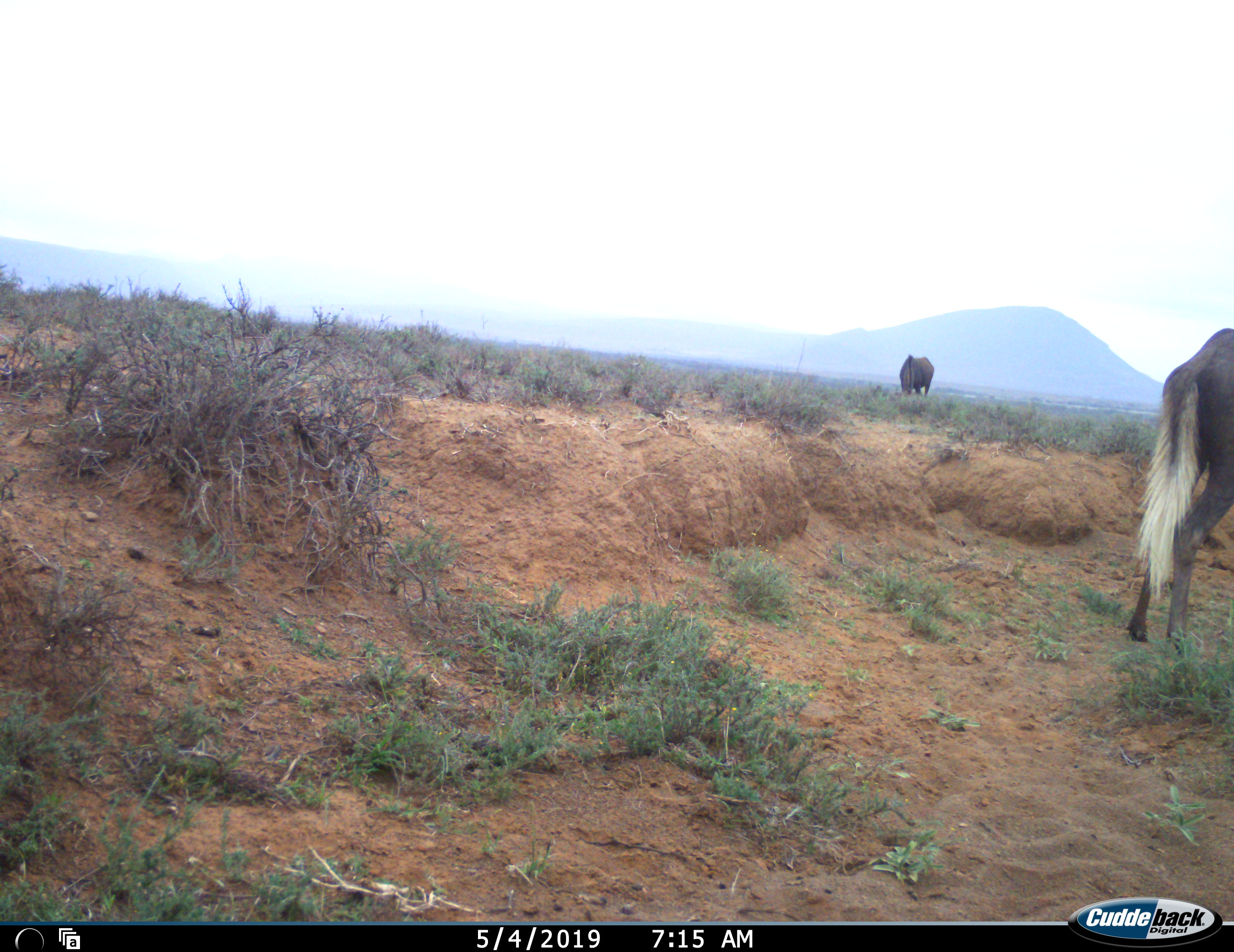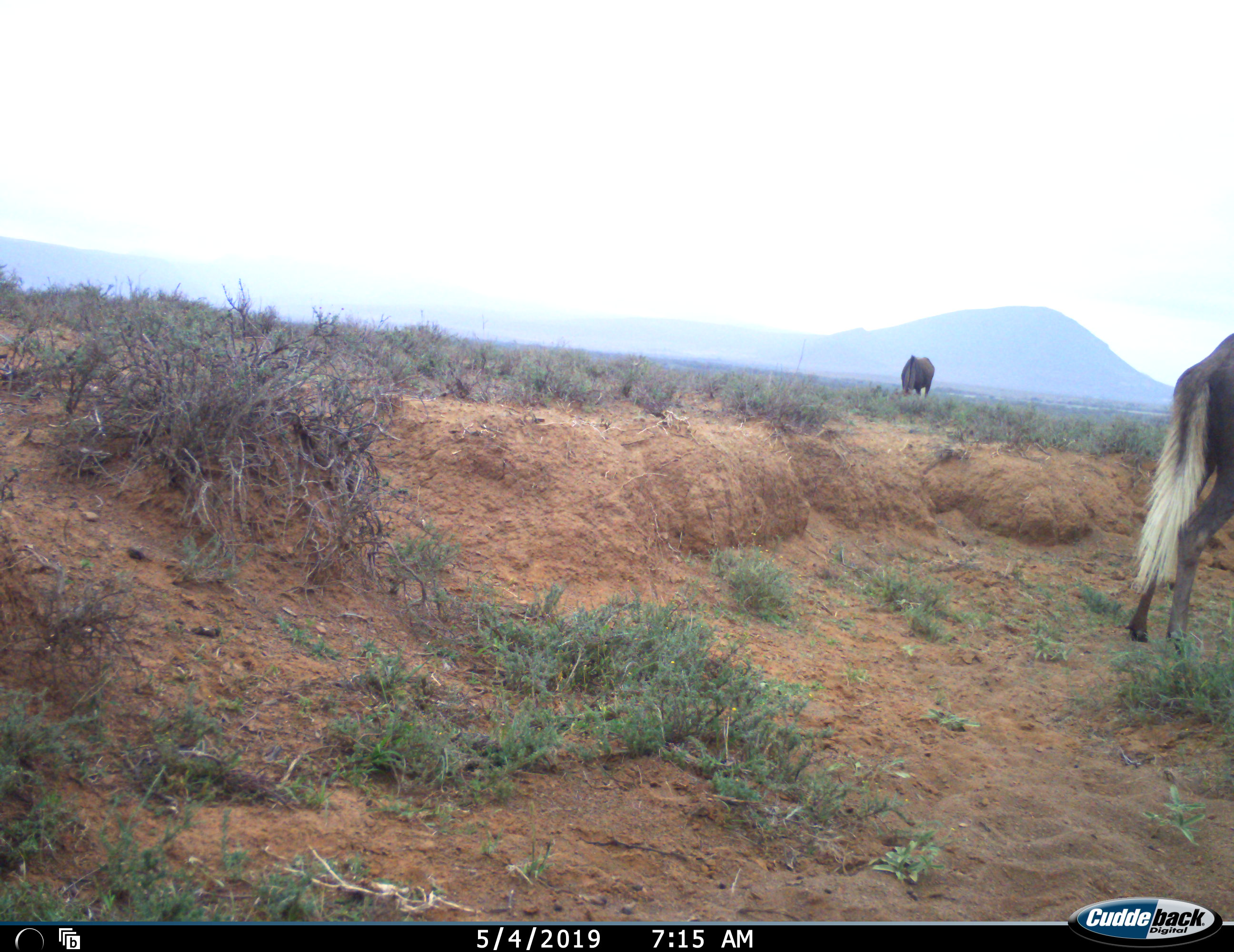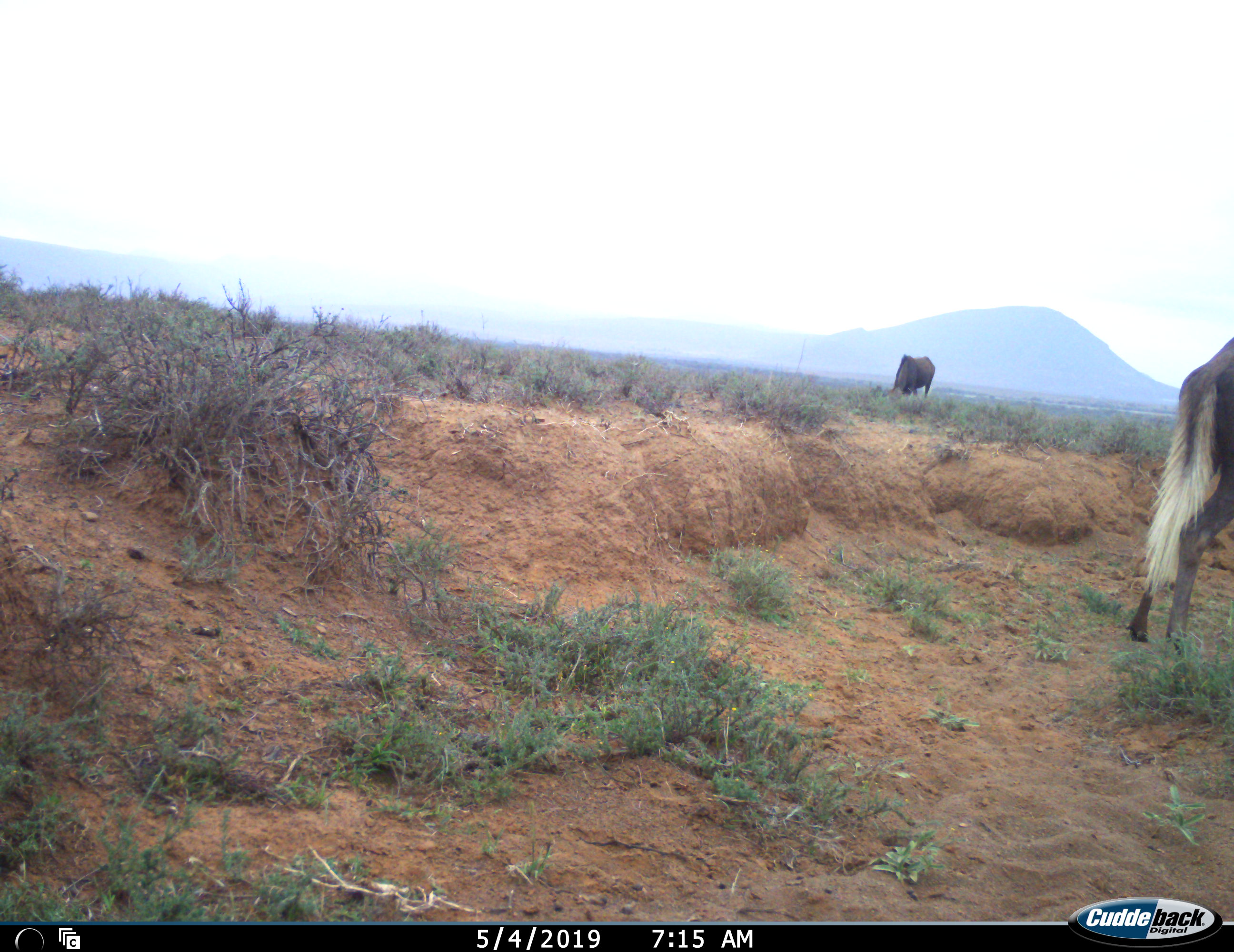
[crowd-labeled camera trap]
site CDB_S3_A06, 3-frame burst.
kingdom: Animalia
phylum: Chordata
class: Mammalia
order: Artiodactyla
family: Bovidae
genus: Connochaetes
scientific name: Connochaetes gnou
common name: black wildebeest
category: wildebeestblack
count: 2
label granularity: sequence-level